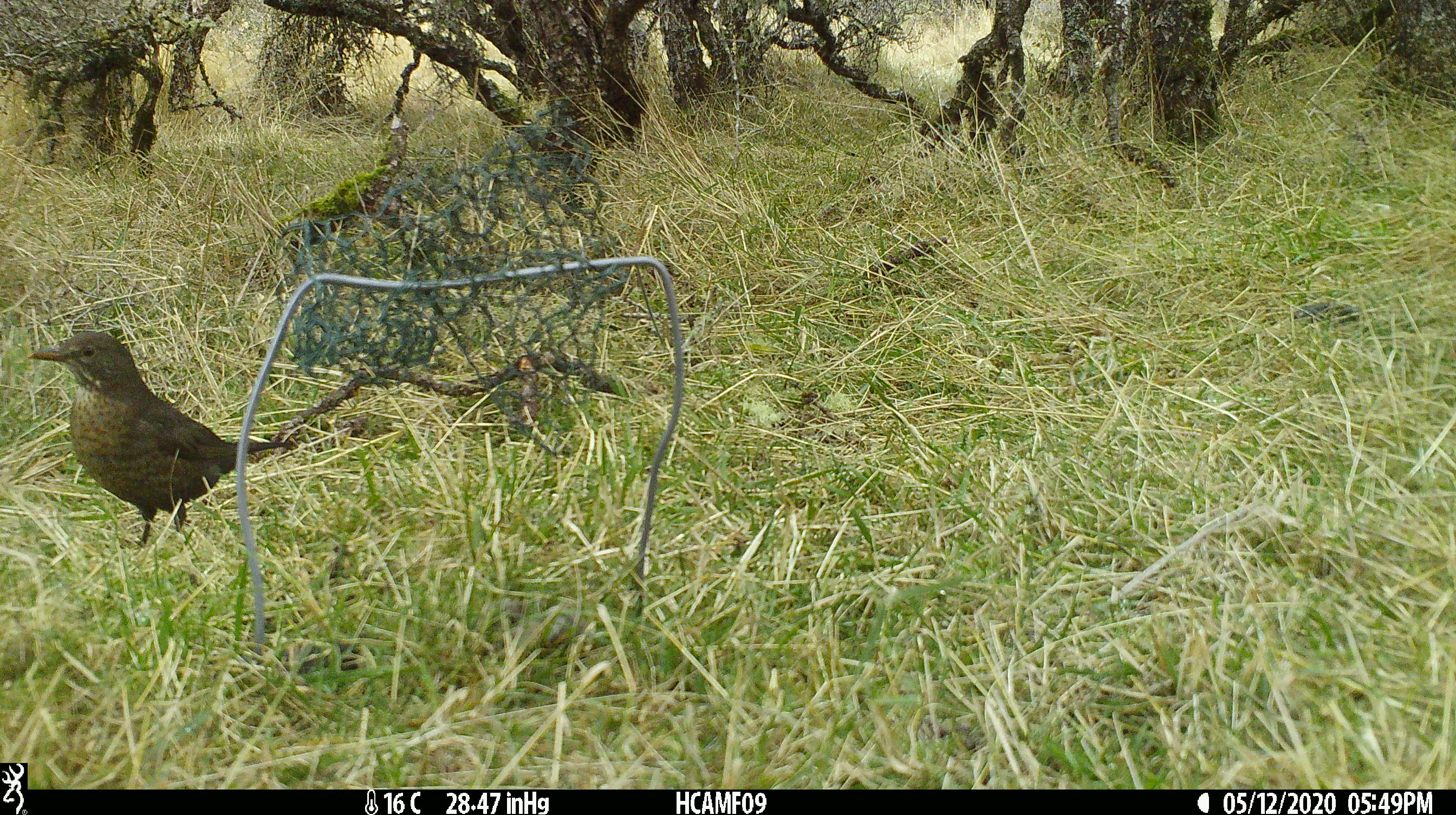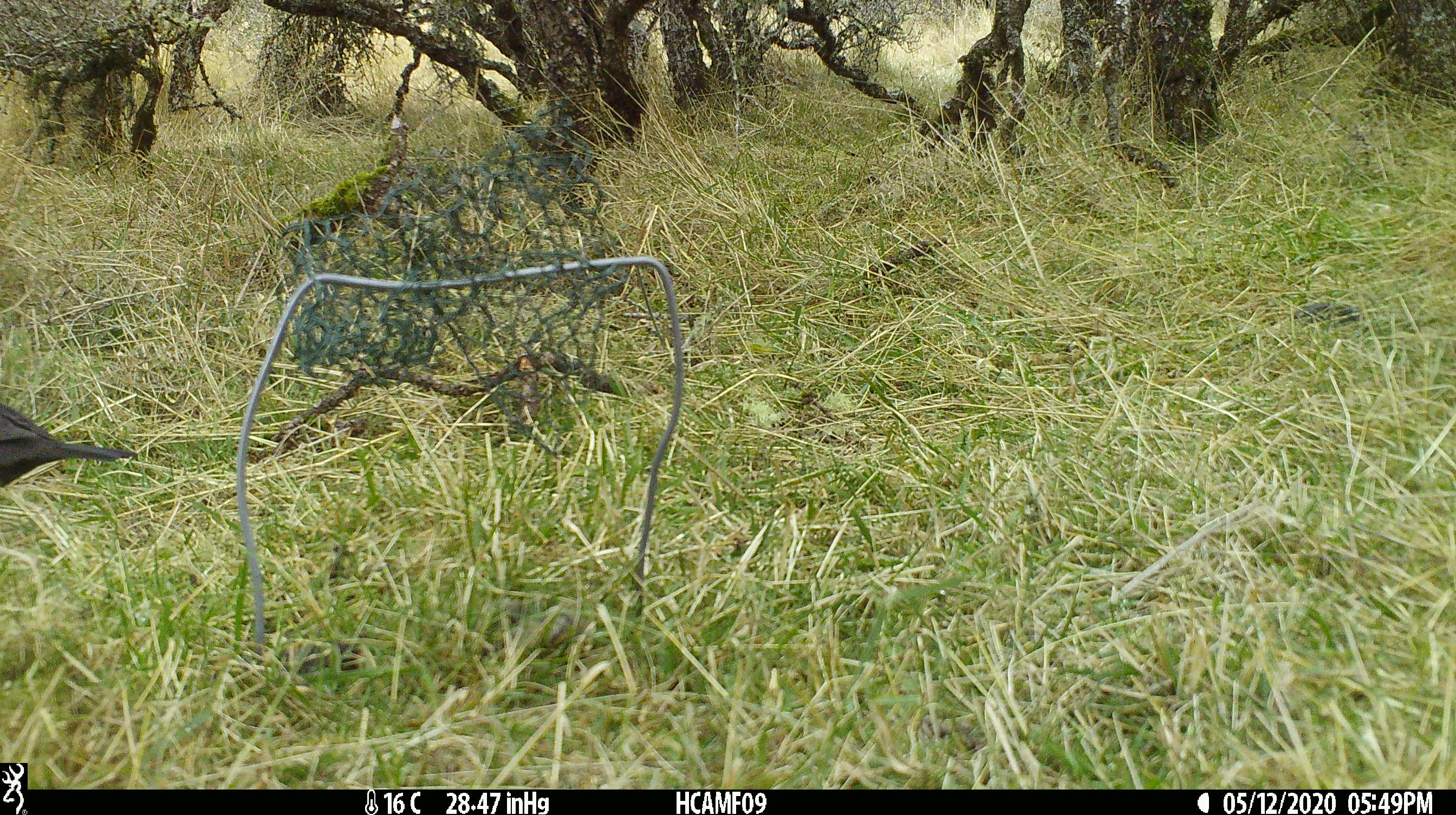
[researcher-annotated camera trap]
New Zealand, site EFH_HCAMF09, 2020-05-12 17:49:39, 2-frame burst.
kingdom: Animalia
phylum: Chordata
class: Aves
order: Passeriformes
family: Turdidae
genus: Turdus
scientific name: Turdus merula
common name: eurasian blackbird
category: blackbird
Blackbird (eurasian blackbird) (Turdus merula).